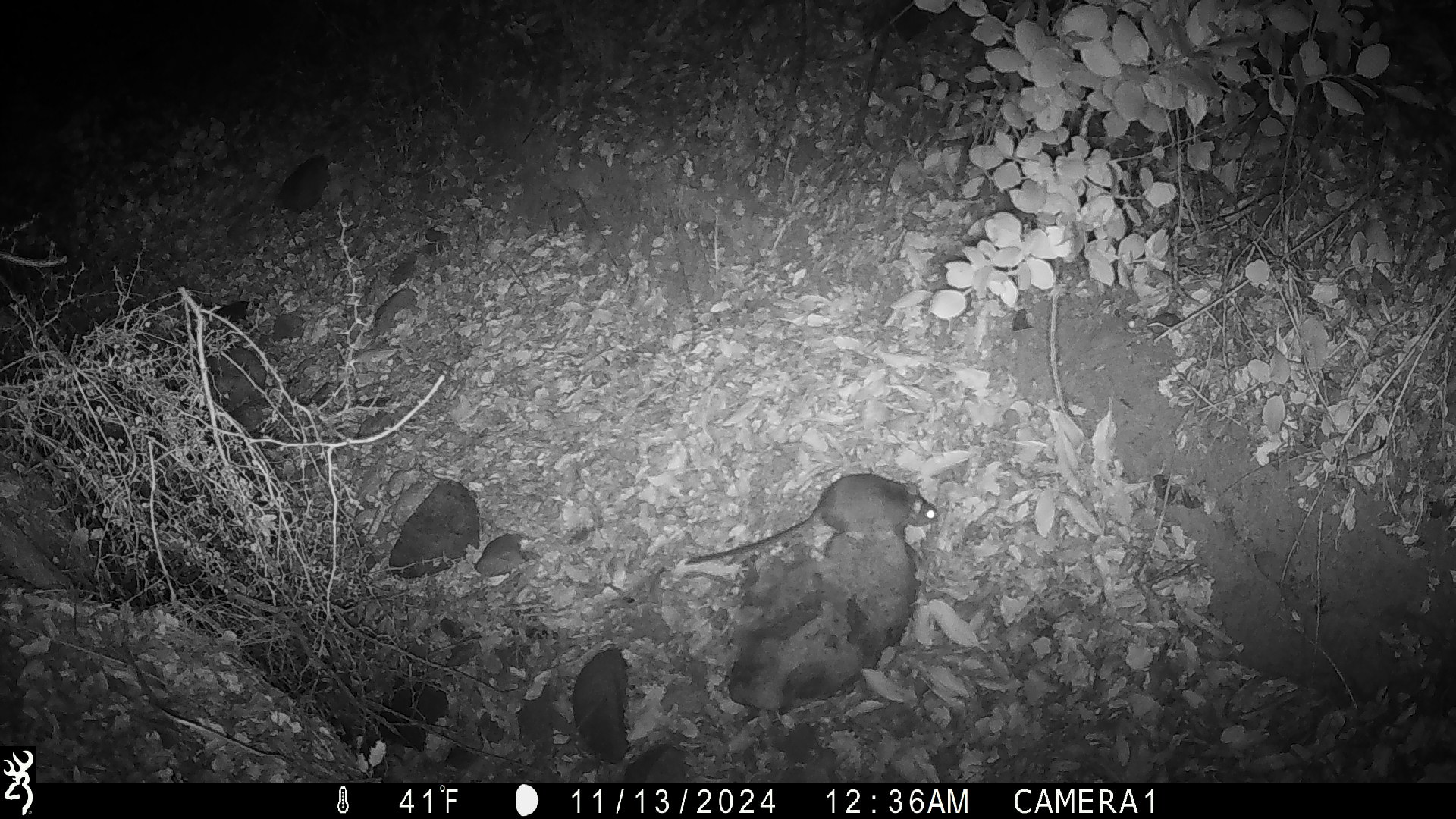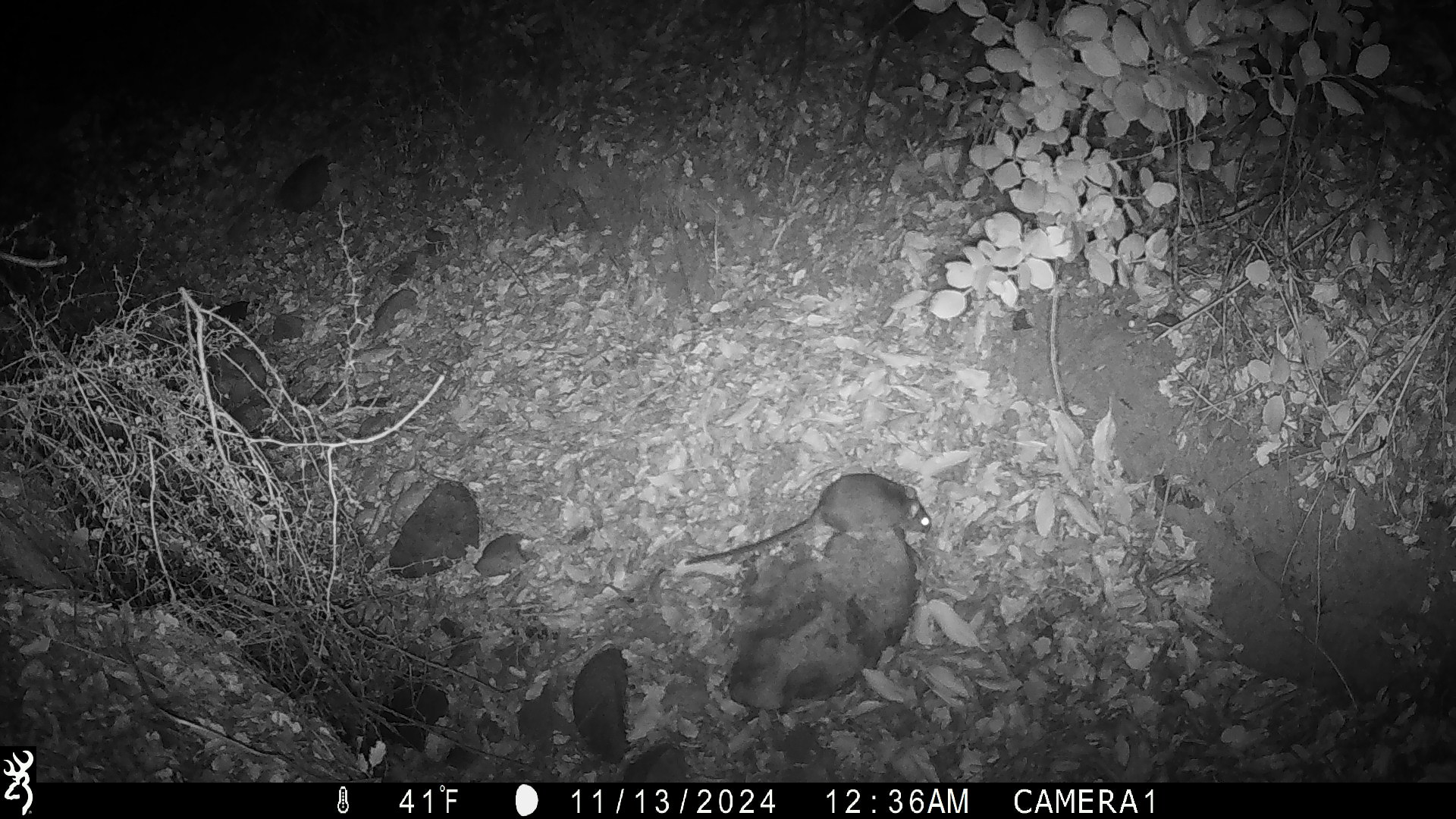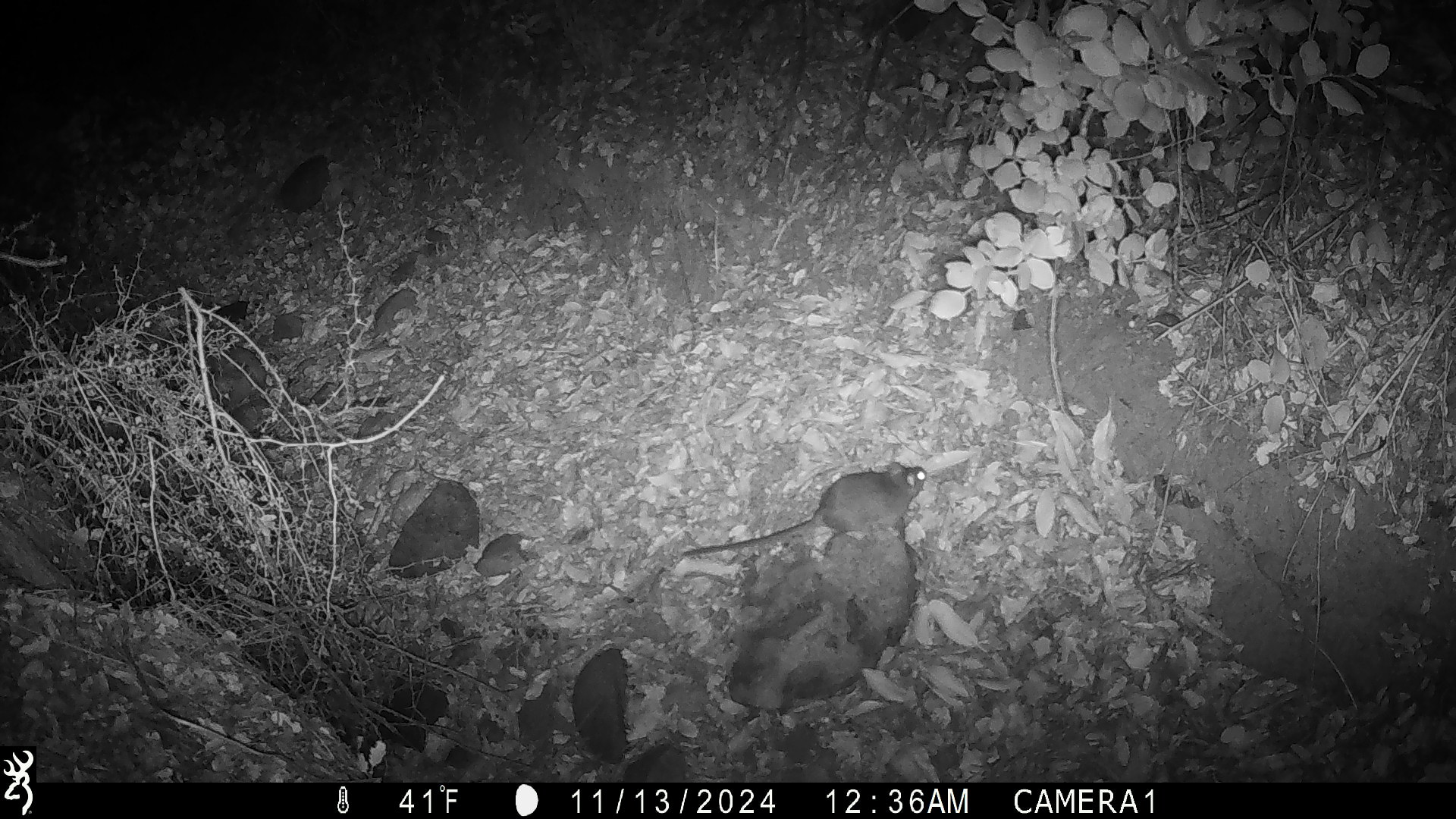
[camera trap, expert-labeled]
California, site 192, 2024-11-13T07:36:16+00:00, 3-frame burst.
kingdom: Animalia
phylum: Chordata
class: Mammalia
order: Rodentia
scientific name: Rodentia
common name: mouse or rat